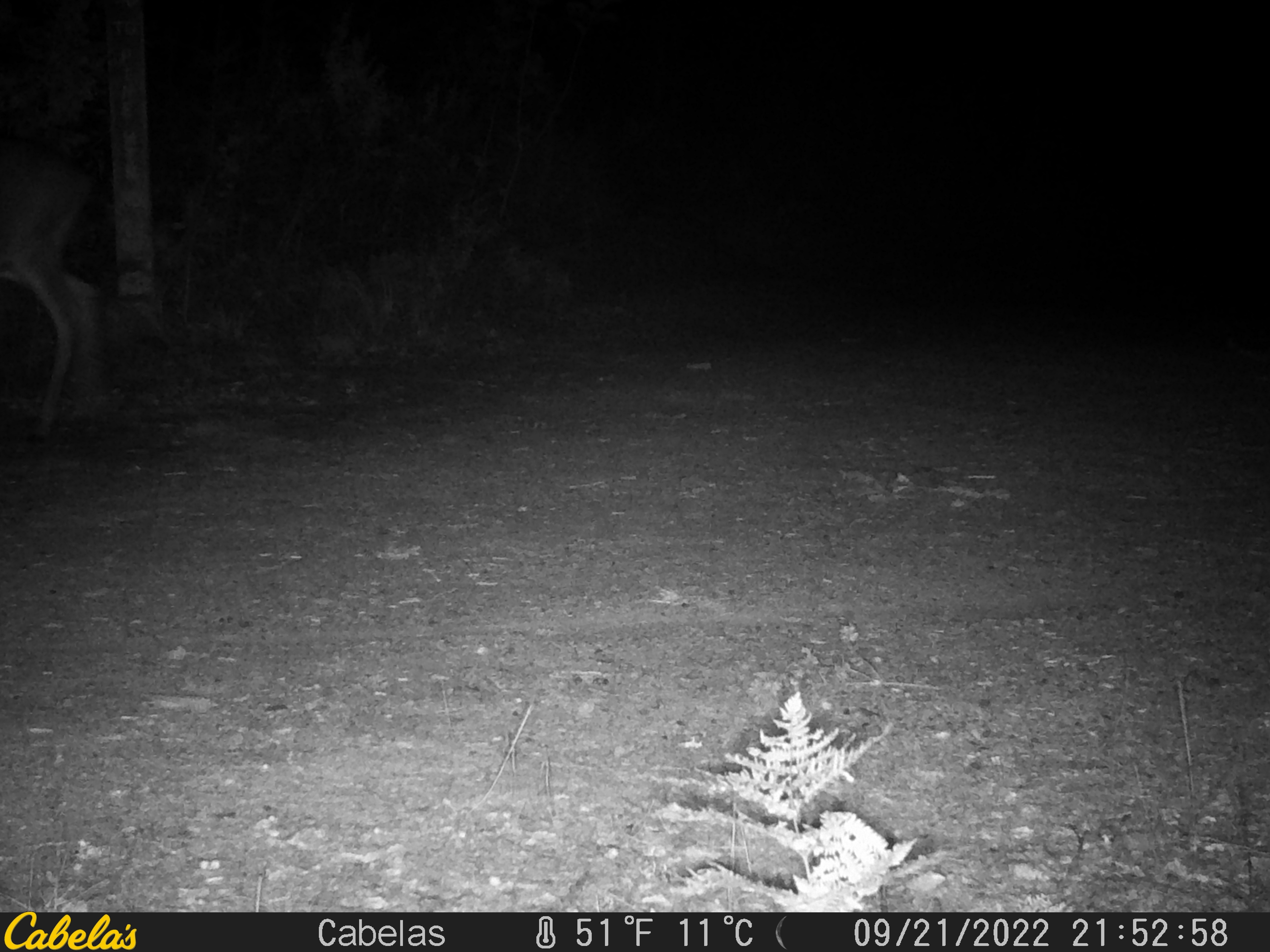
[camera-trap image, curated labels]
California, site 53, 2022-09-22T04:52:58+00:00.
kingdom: Animalia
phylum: Chordata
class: Mammalia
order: Artiodactyla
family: Cervidae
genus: Odocoileus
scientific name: Odocoileus hemionus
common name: mule deer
Mule deer (Odocoileus hemionus).